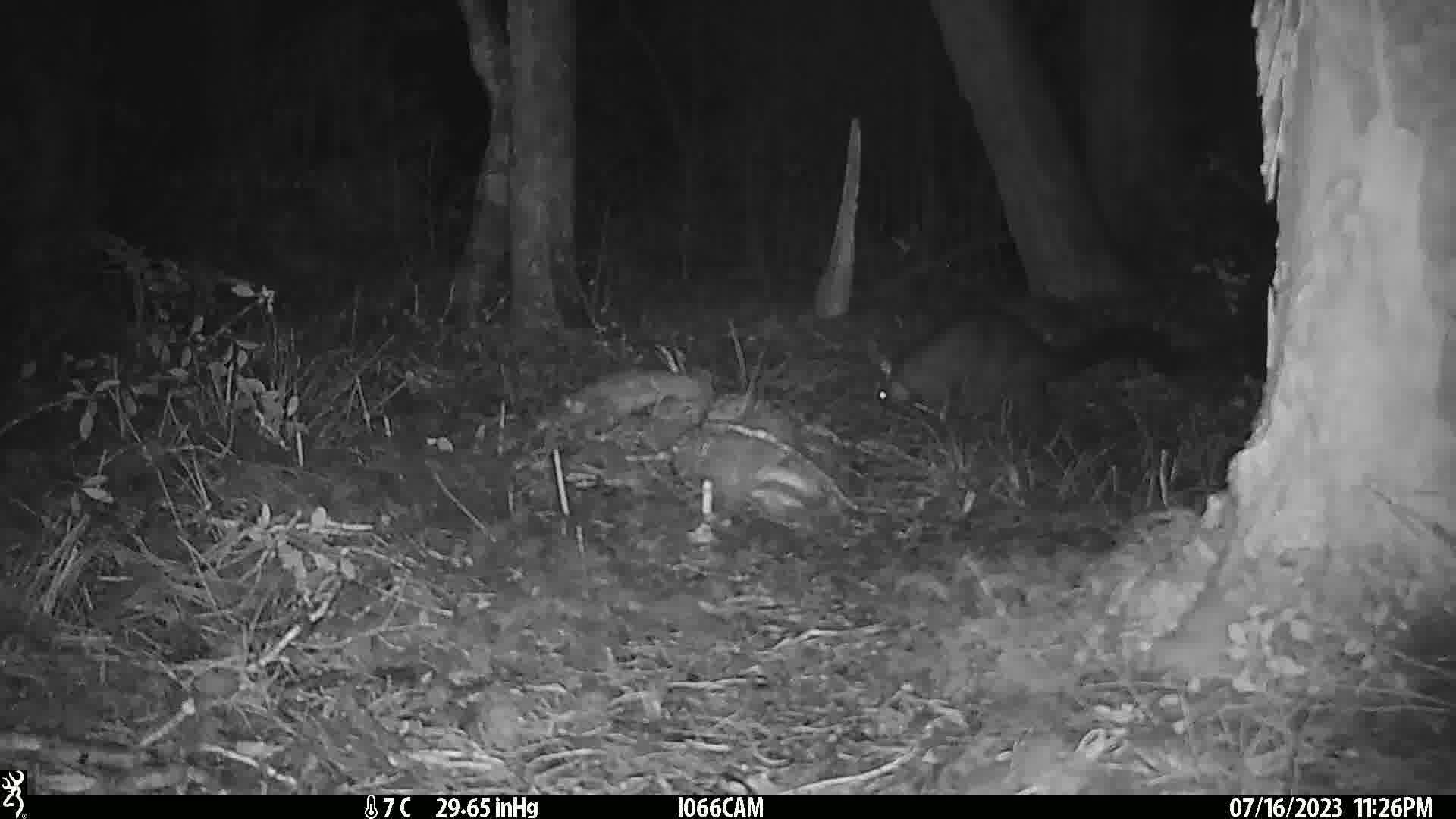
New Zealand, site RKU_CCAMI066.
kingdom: Animalia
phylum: Chordata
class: Mammalia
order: Diprotodontia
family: Phalangeridae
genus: Trichosurus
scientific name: Trichosurus vulpecula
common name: common brushtail possum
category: possum